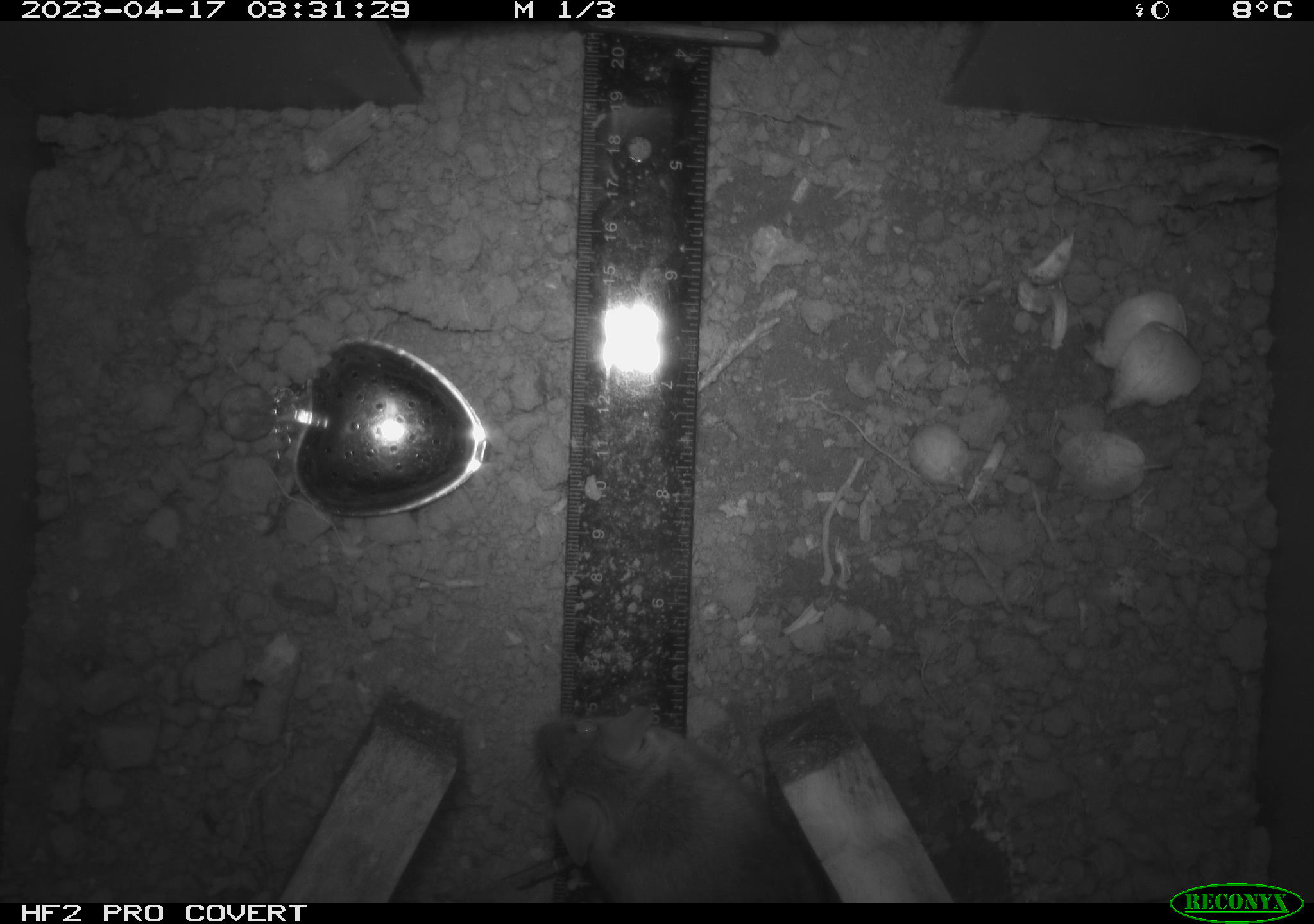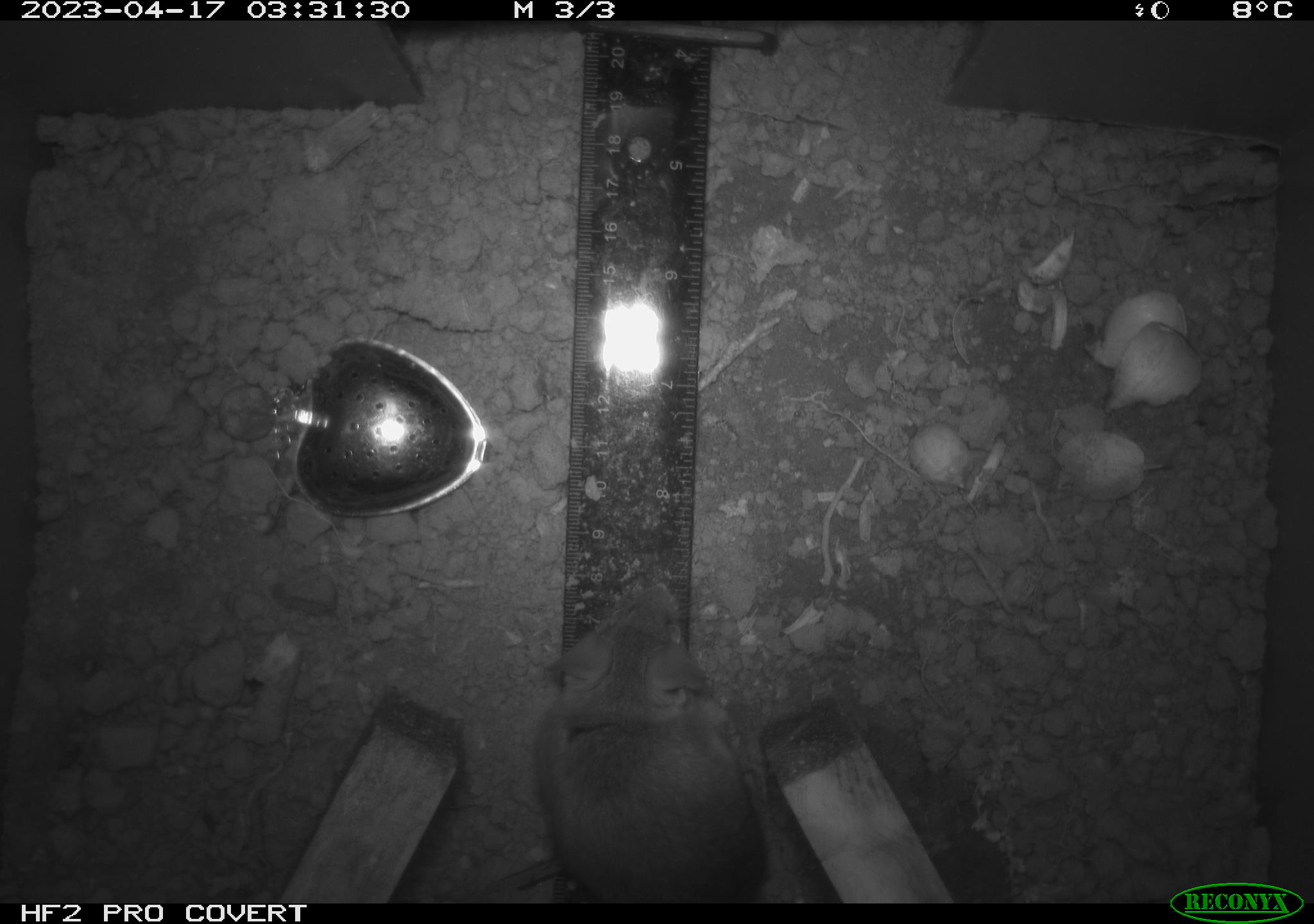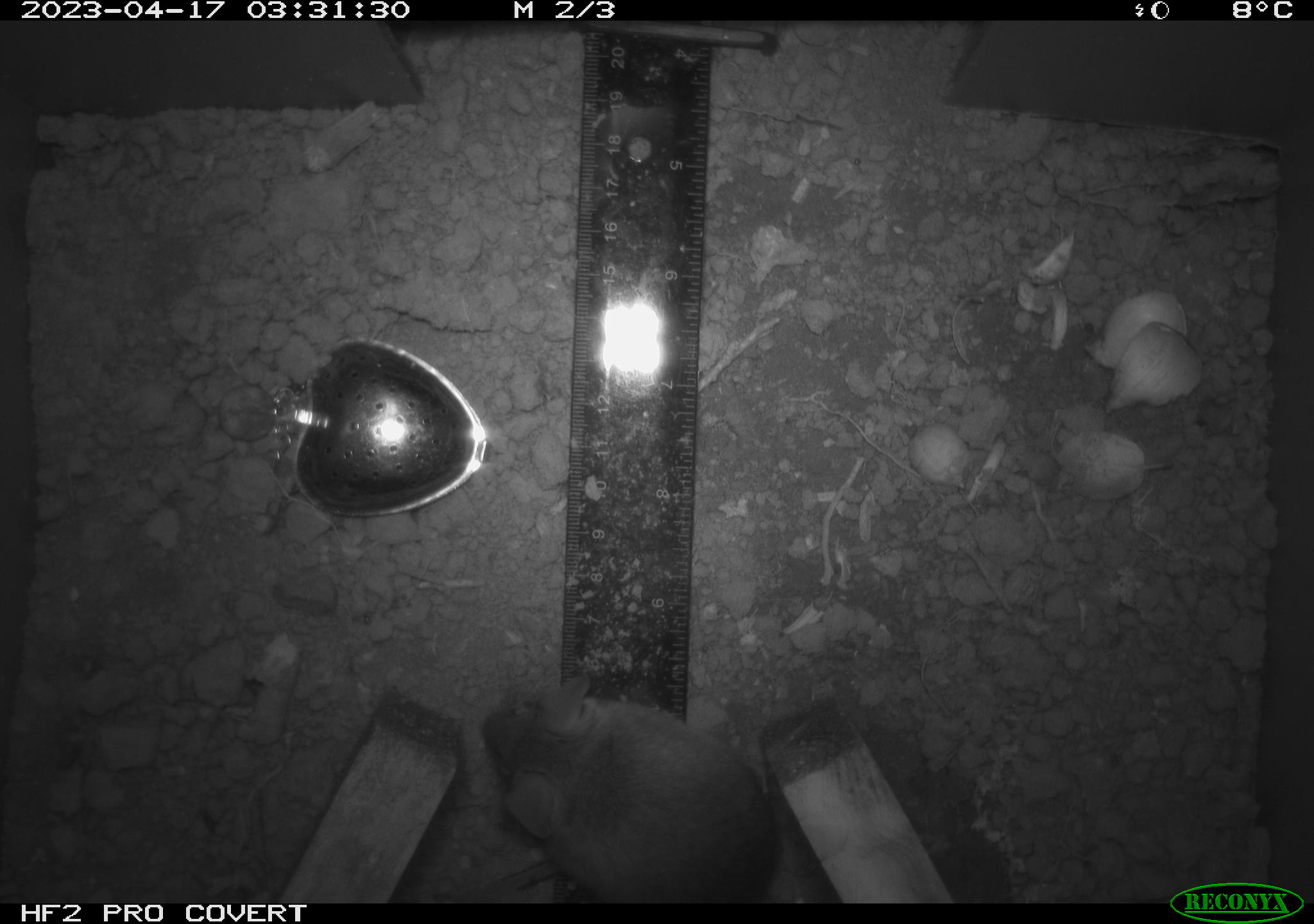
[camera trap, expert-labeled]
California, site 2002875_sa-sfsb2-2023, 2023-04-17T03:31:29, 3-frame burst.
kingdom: Animalia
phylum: Chordata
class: Mammalia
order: Rodentia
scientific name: Rodentia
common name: mouse species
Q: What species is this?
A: Mouse species (Rodentia).